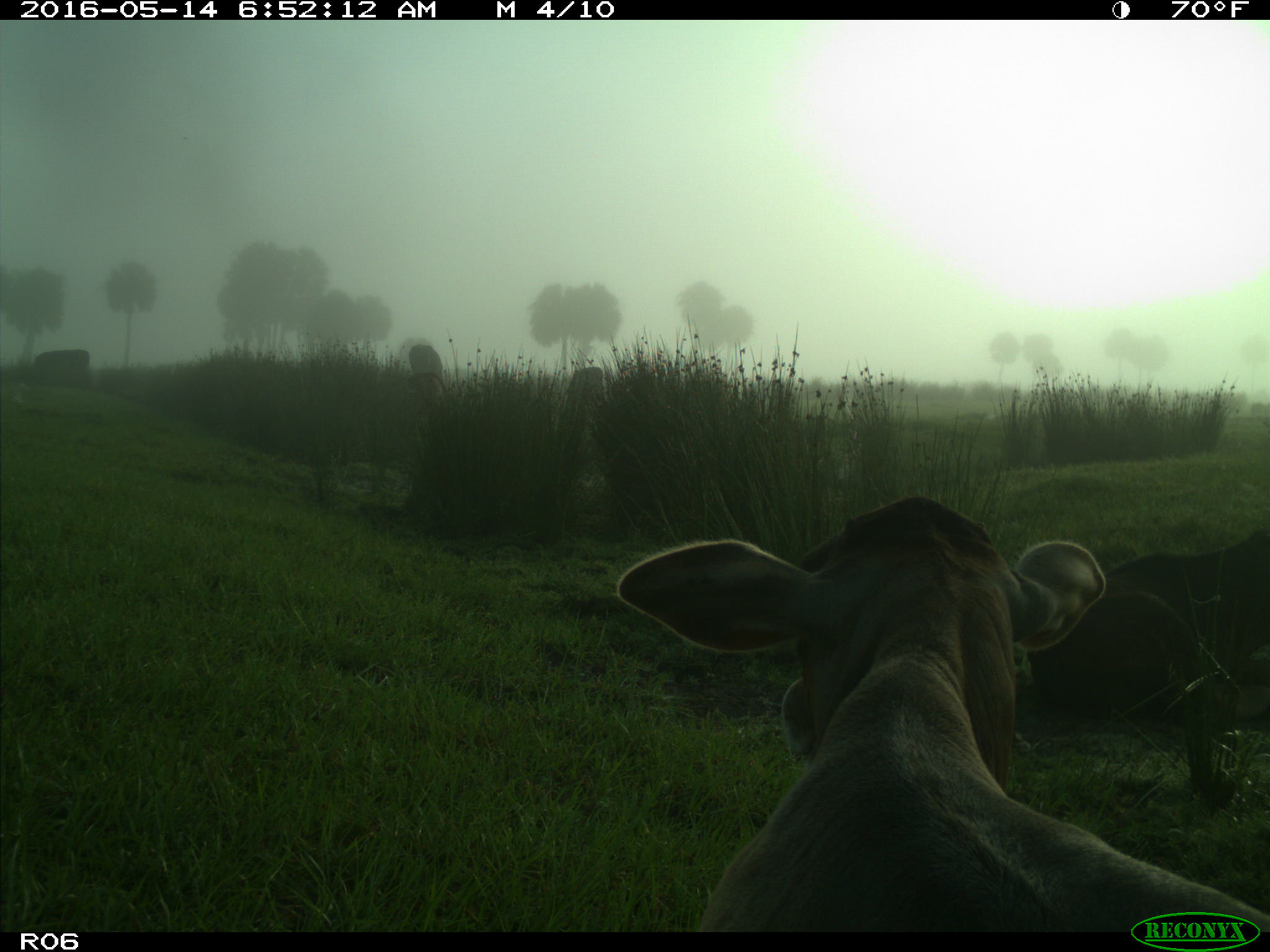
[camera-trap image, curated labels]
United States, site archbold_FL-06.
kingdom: Animalia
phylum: Chordata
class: Mammalia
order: Artiodactyla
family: Bovidae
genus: Bos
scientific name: Bos taurus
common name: domestic cow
Bos taurus (domestic cow).